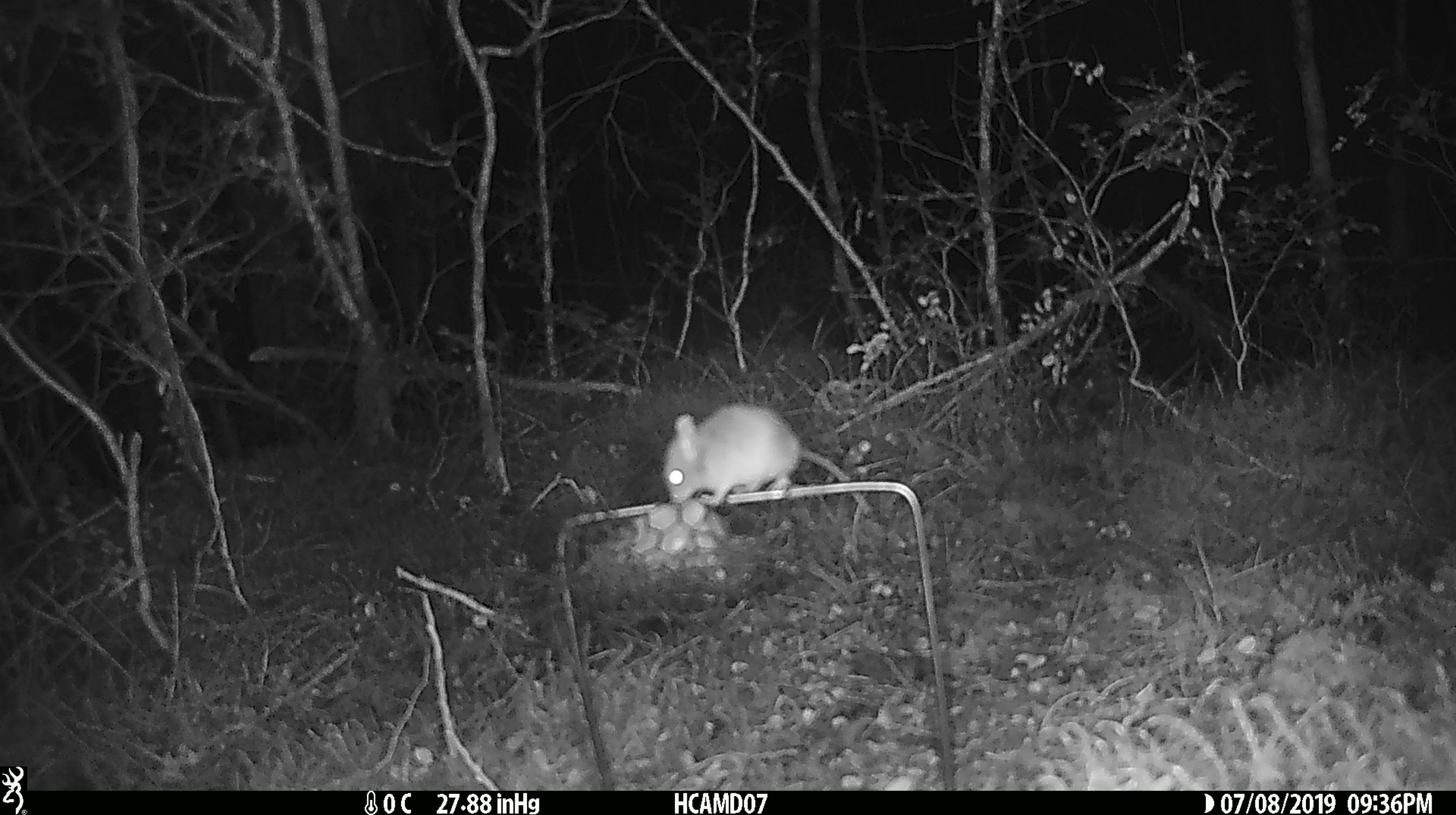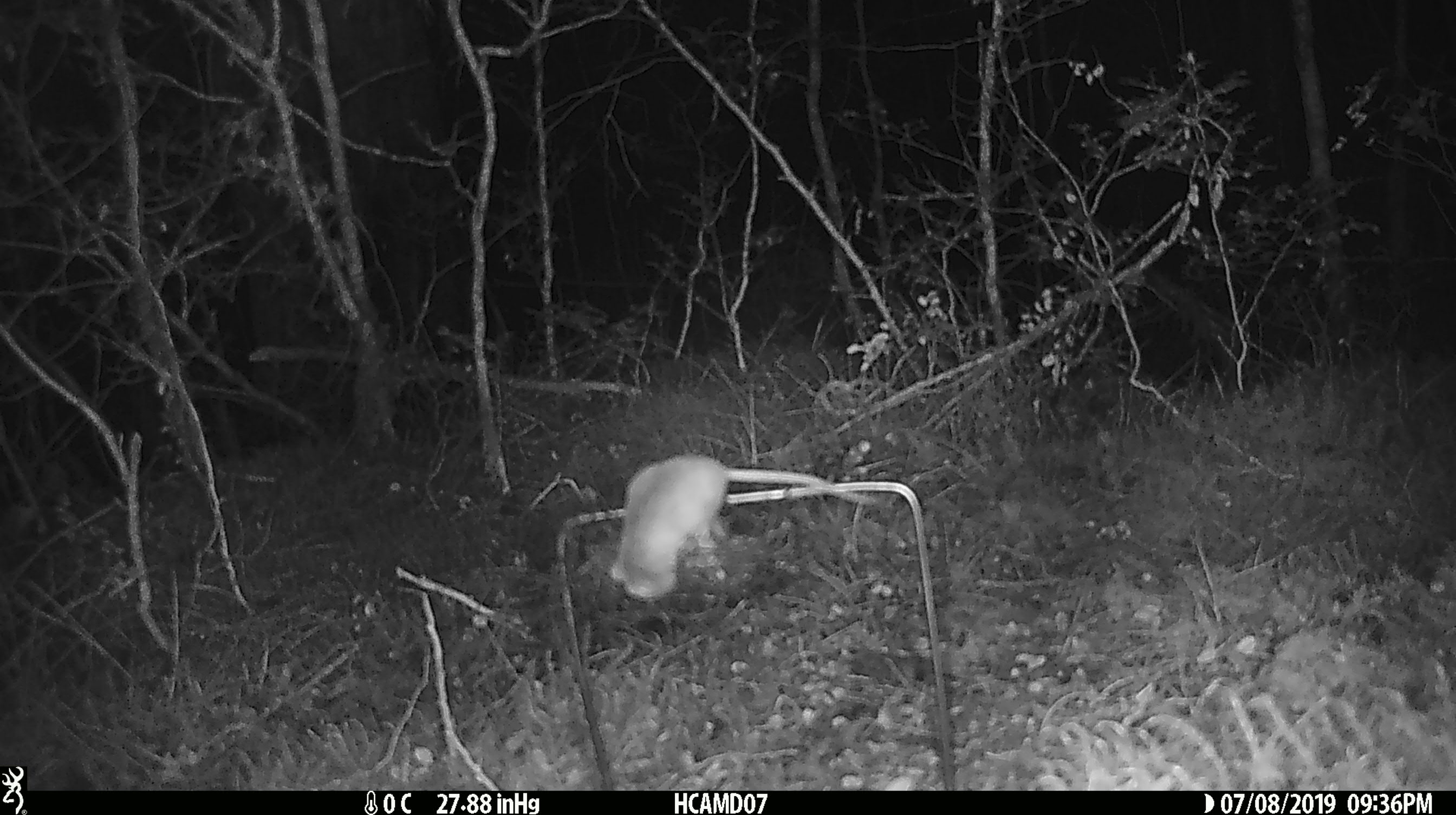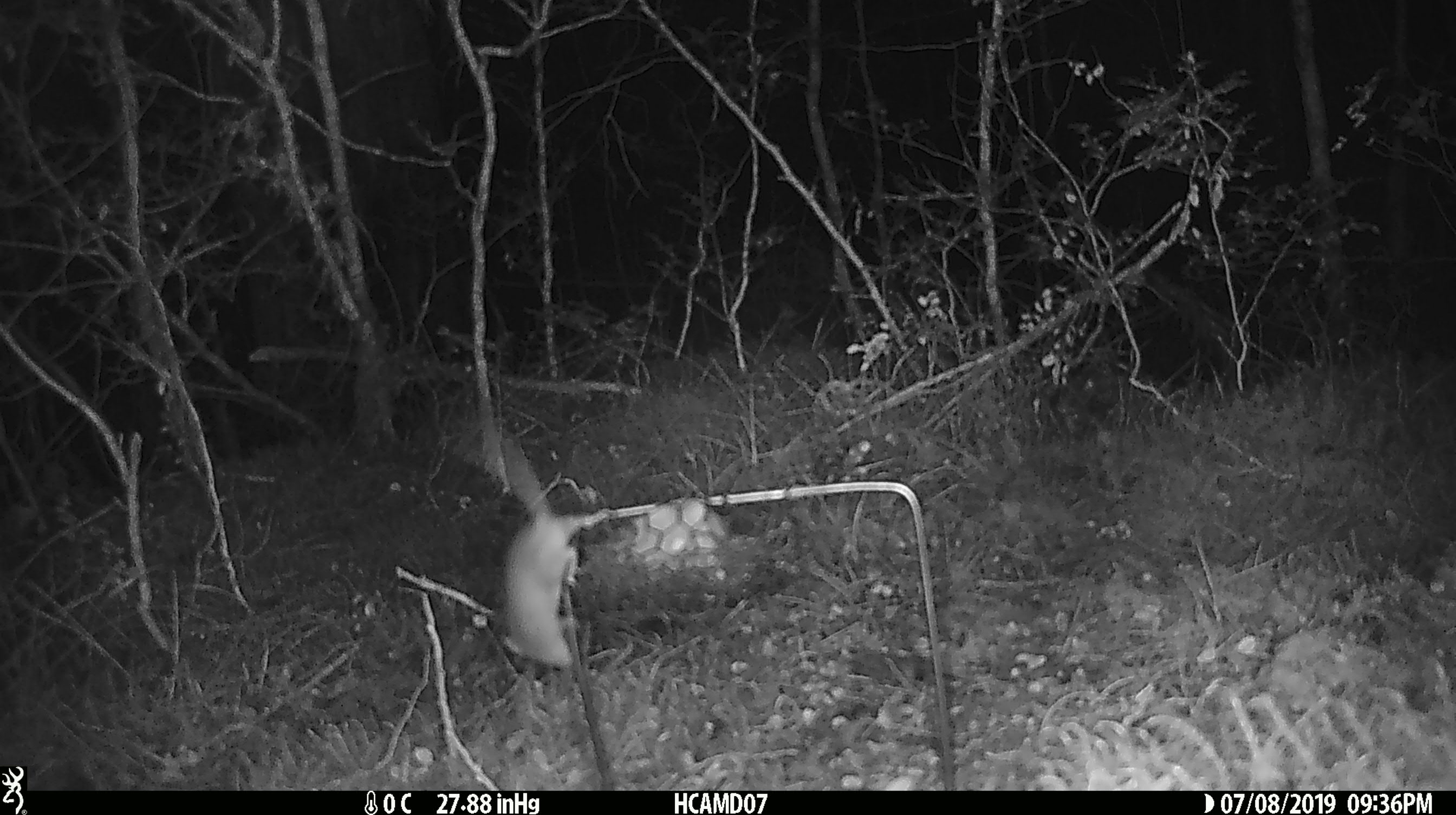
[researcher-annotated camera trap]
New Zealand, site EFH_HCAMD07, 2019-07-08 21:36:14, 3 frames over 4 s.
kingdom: Animalia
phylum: Chordata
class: Mammalia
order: Rodentia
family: Muridae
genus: Mus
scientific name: Mus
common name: mouse